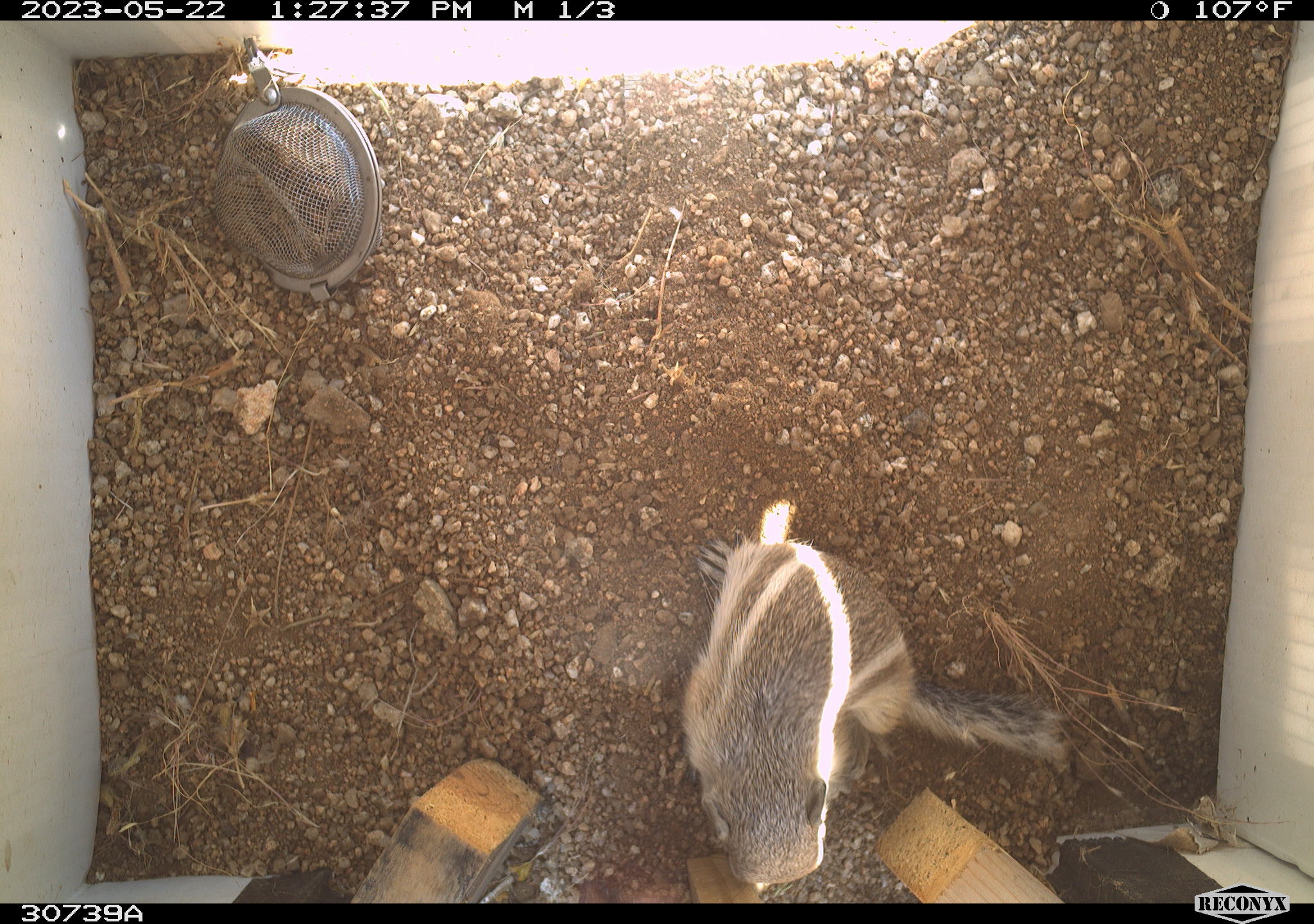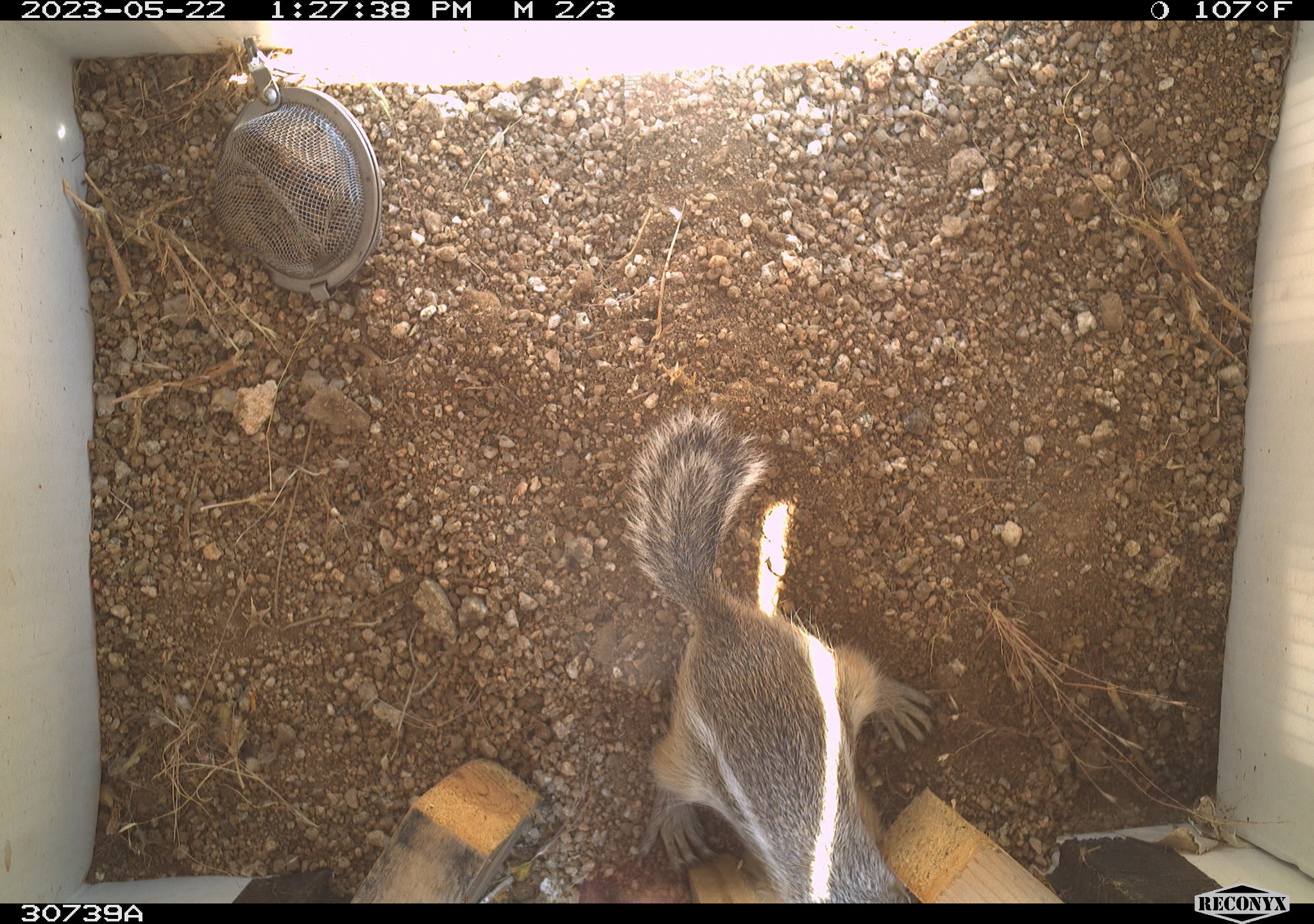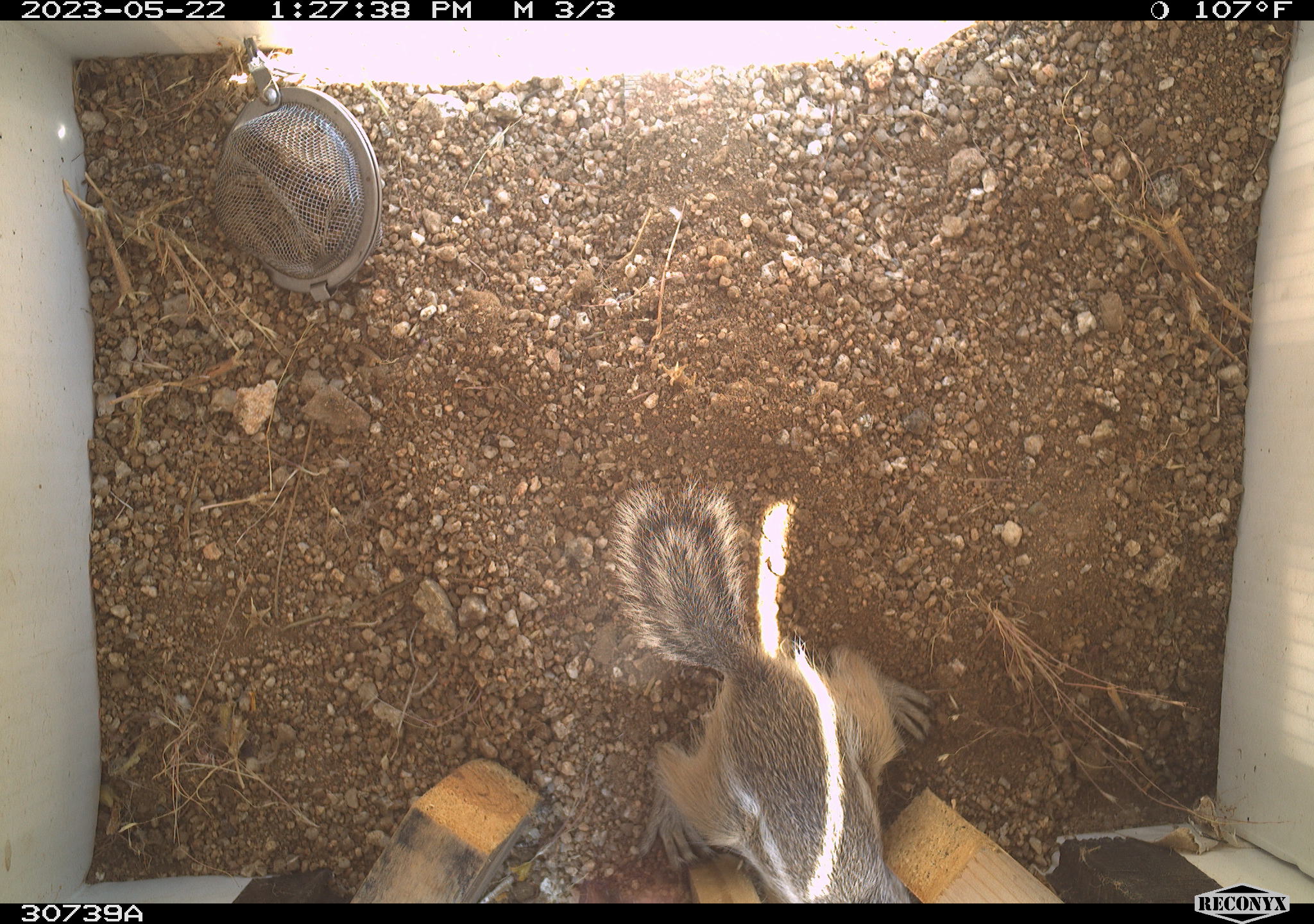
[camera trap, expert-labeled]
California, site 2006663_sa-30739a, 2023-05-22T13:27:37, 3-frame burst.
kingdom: Animalia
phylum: Chordata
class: Mammalia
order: Rodentia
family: Sciuridae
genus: Ammospermophilus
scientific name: Ammospermophilus leucurus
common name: white-tailed antelope squirrel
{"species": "white-tailed antelope squirrel (Ammospermophilus leucurus)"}